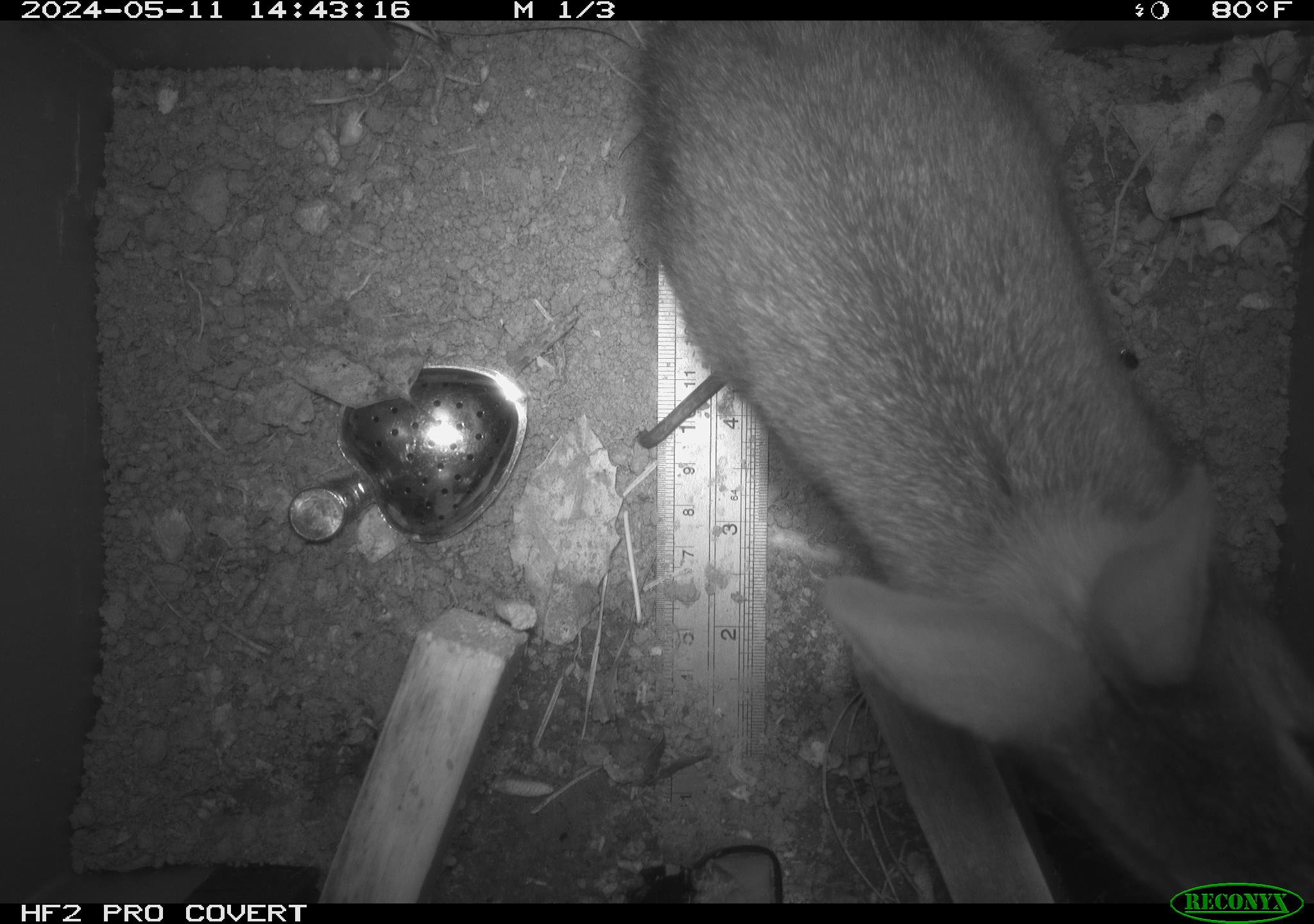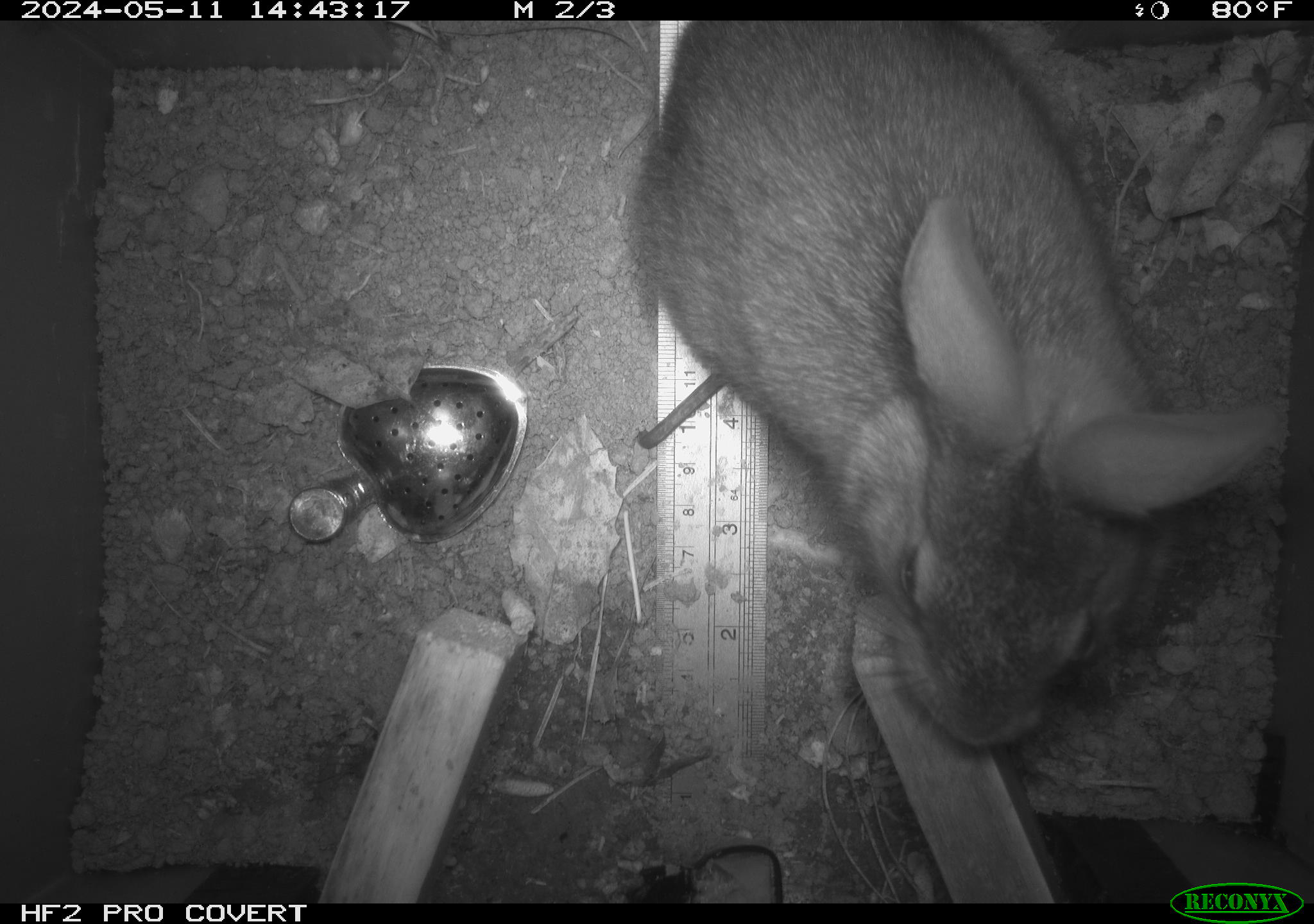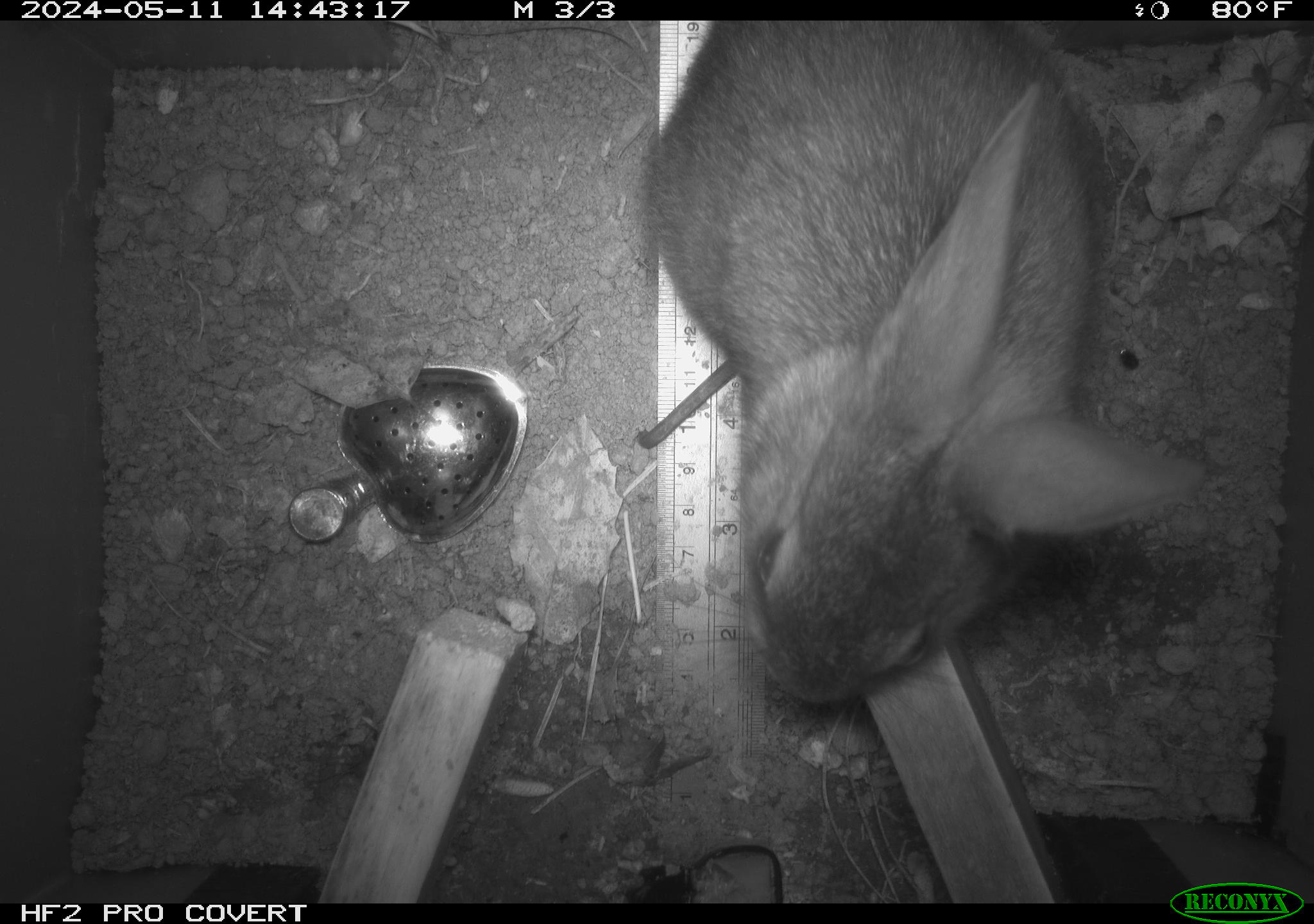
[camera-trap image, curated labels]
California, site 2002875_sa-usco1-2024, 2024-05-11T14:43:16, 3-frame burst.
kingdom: Animalia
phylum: Chordata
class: Mammalia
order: Lagomorpha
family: Leporidae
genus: Sylvilagus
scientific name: Sylvilagus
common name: cottontail rabbits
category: sylvilagus species